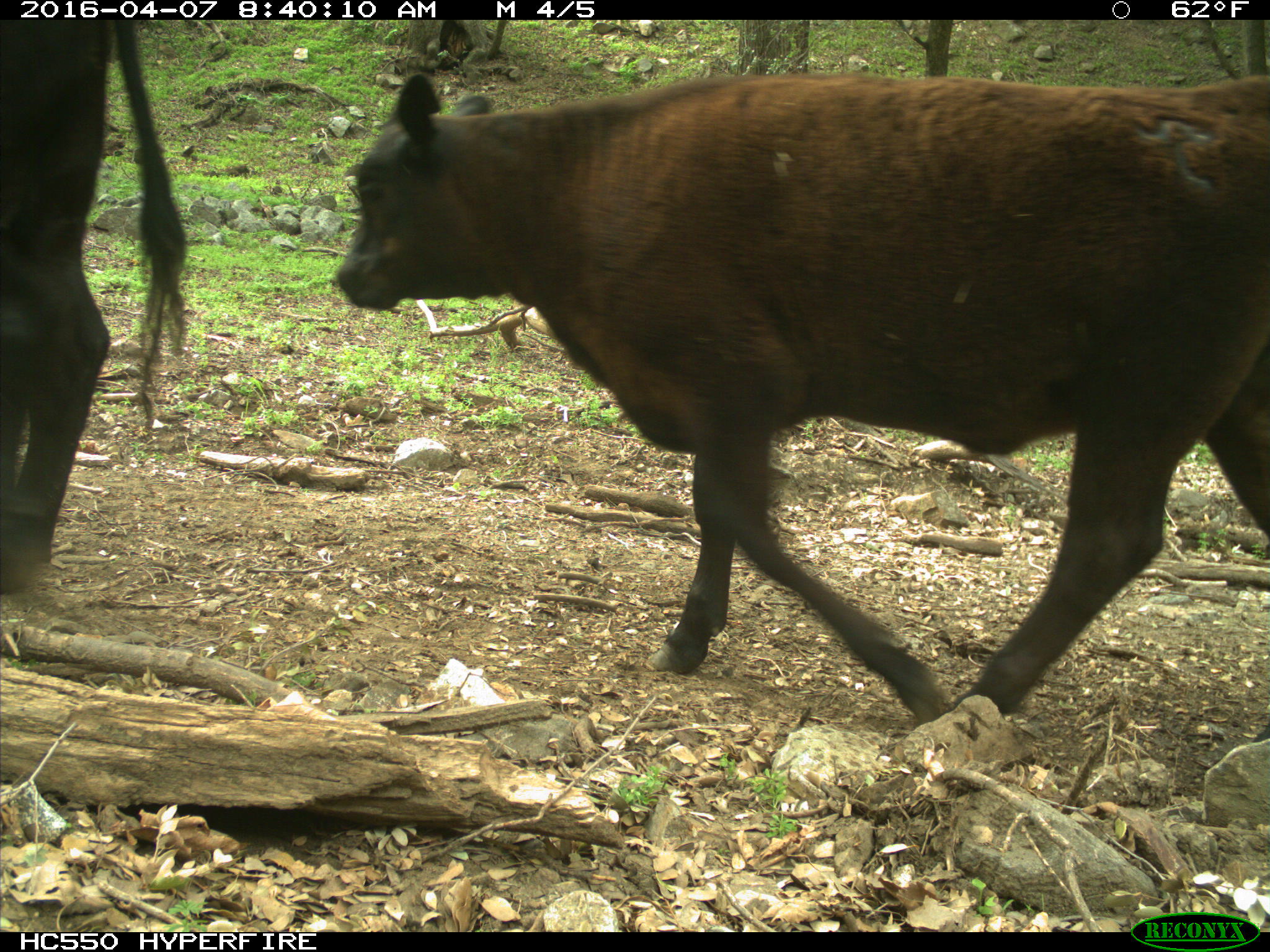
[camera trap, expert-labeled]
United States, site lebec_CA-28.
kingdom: Animalia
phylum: Chordata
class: Mammalia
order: Artiodactyla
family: Bovidae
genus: Bos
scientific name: Bos taurus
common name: domestic cow